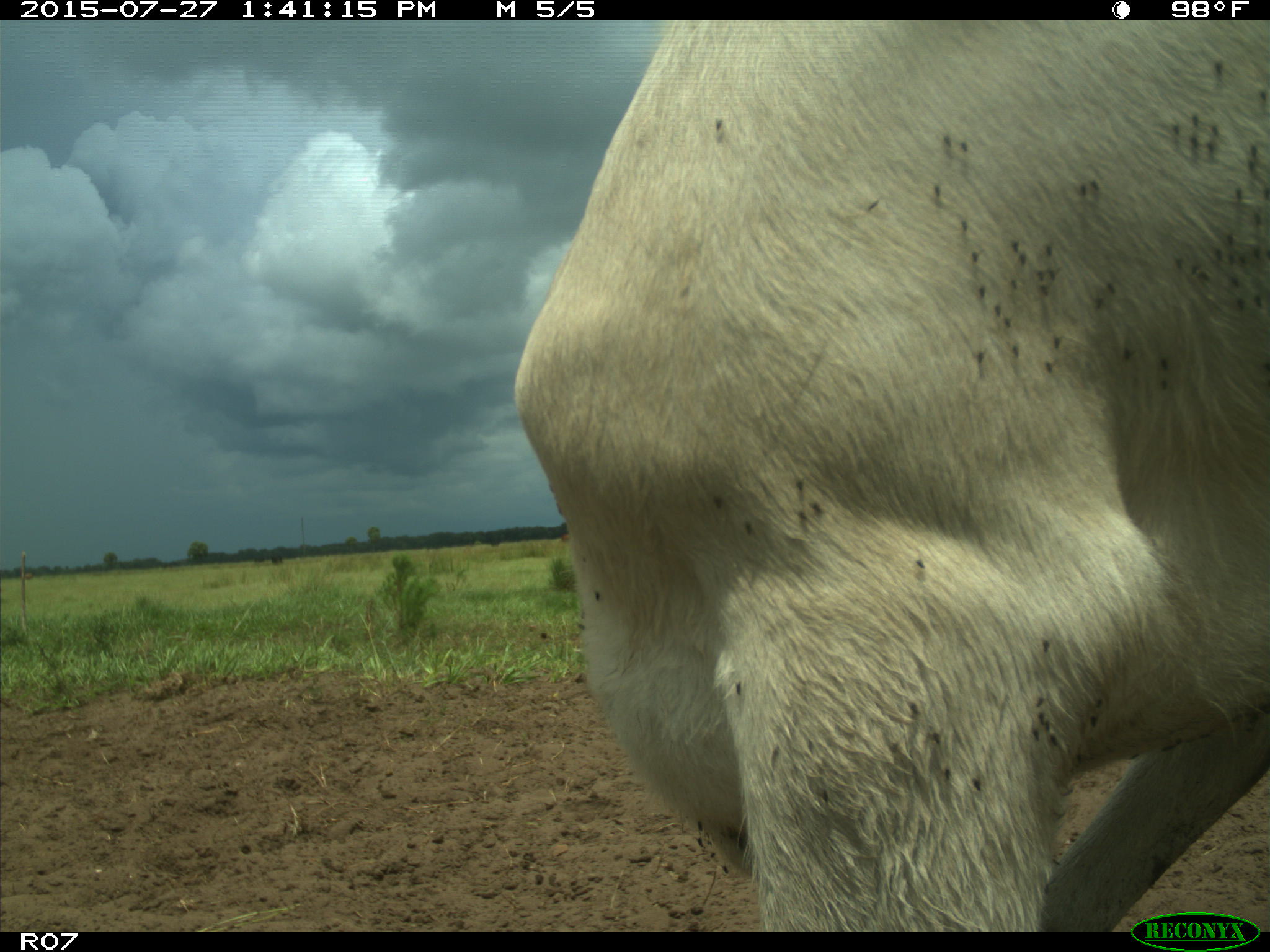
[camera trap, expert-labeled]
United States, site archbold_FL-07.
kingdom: Animalia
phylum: Chordata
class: Mammalia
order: Artiodactyla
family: Bovidae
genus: Bos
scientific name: Bos taurus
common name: domestic cow